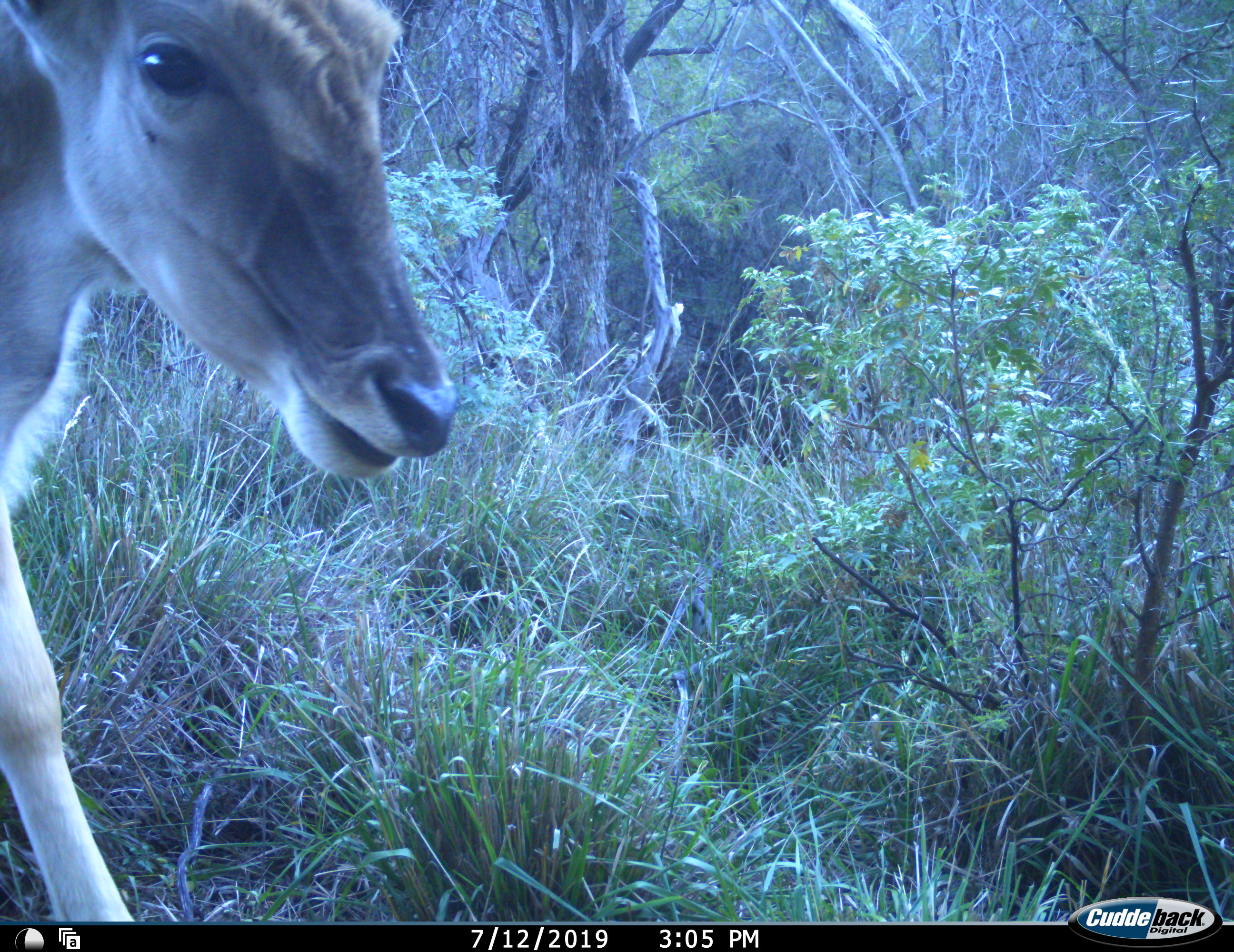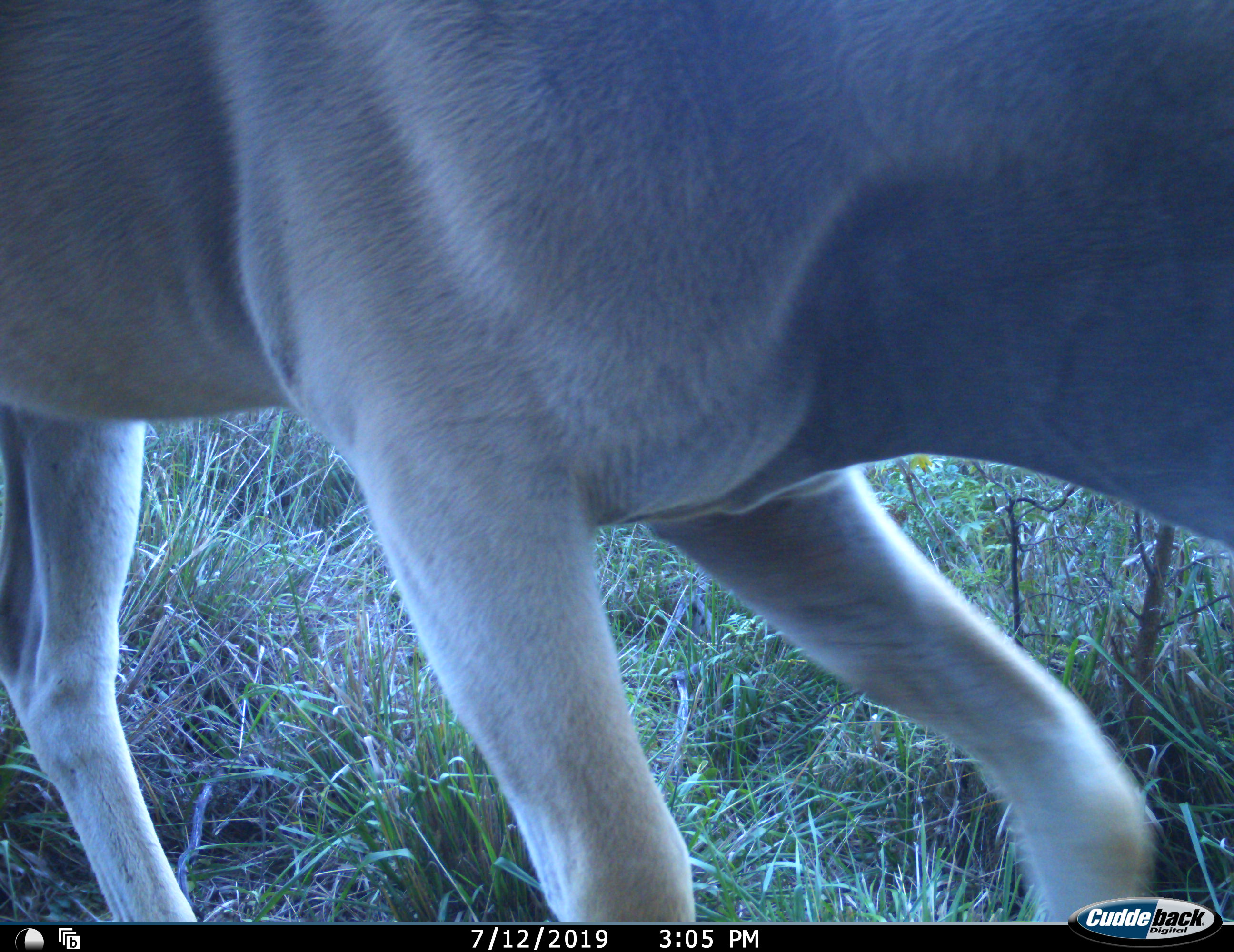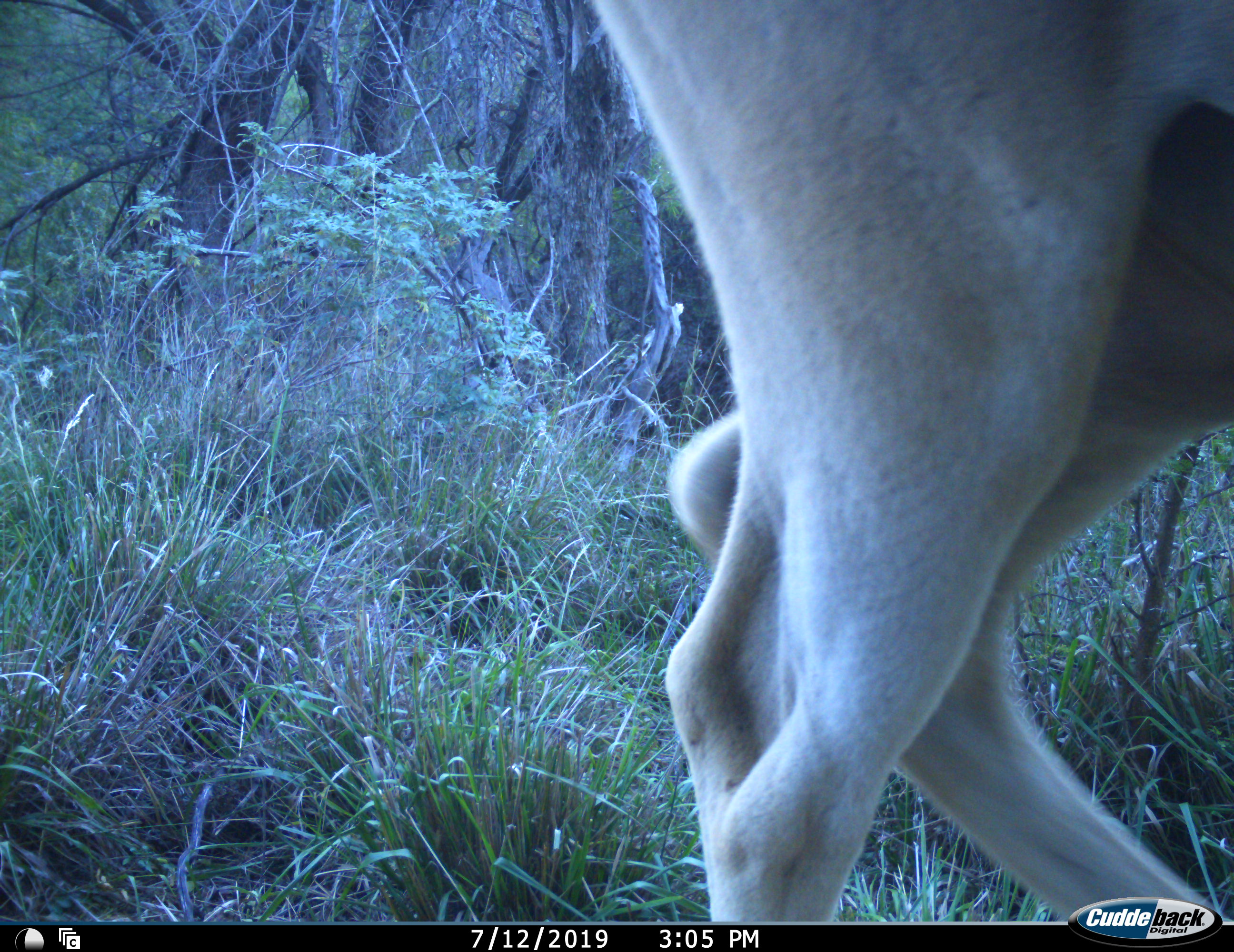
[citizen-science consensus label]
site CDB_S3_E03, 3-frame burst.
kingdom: Animalia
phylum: Chordata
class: Mammalia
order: Artiodactyla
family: Cervidae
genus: Dama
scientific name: Dama dama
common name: fallow deer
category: fallowdeer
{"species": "fallowdeer (fallow deer) (Dama dama)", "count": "1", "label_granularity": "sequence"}